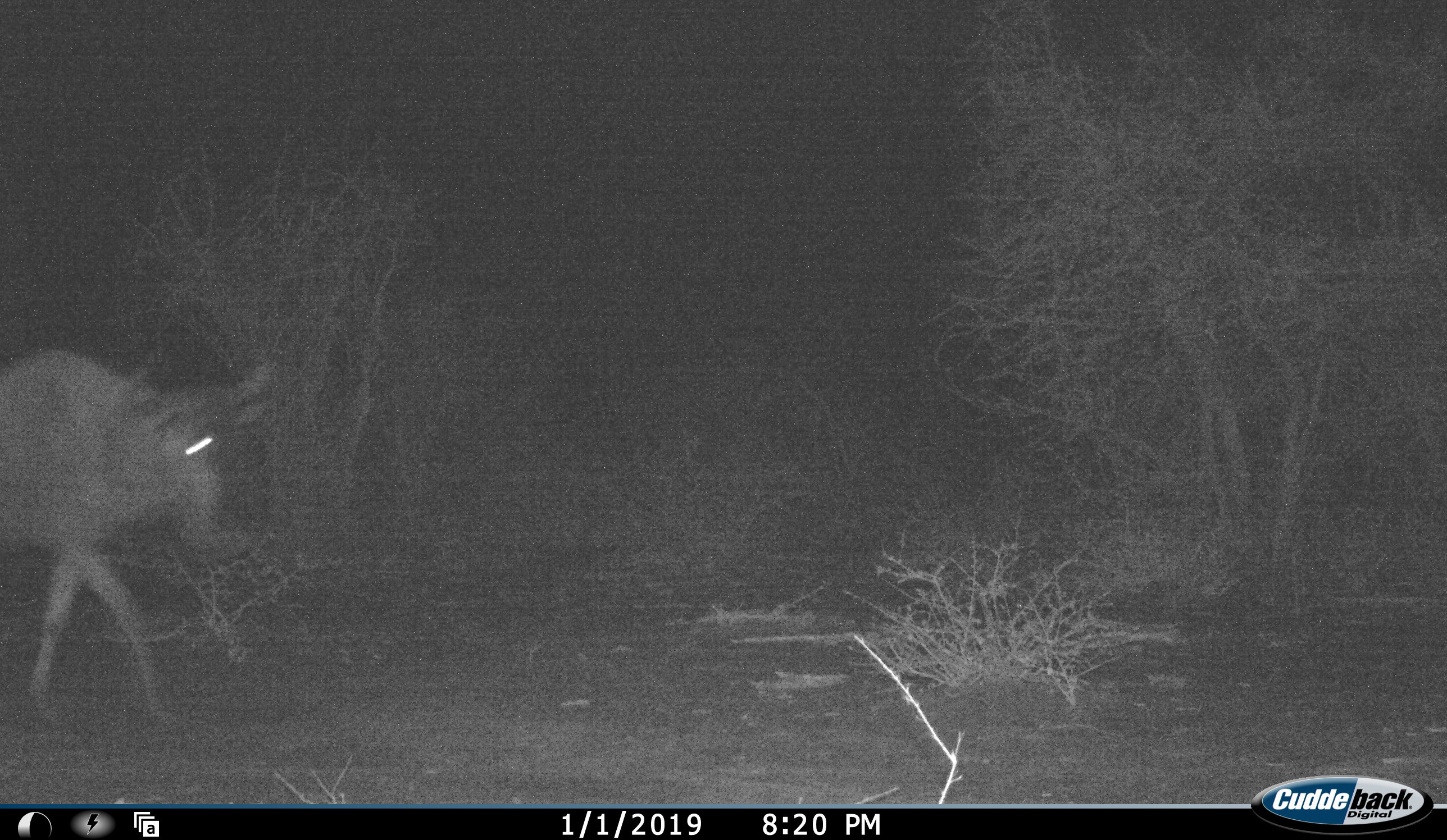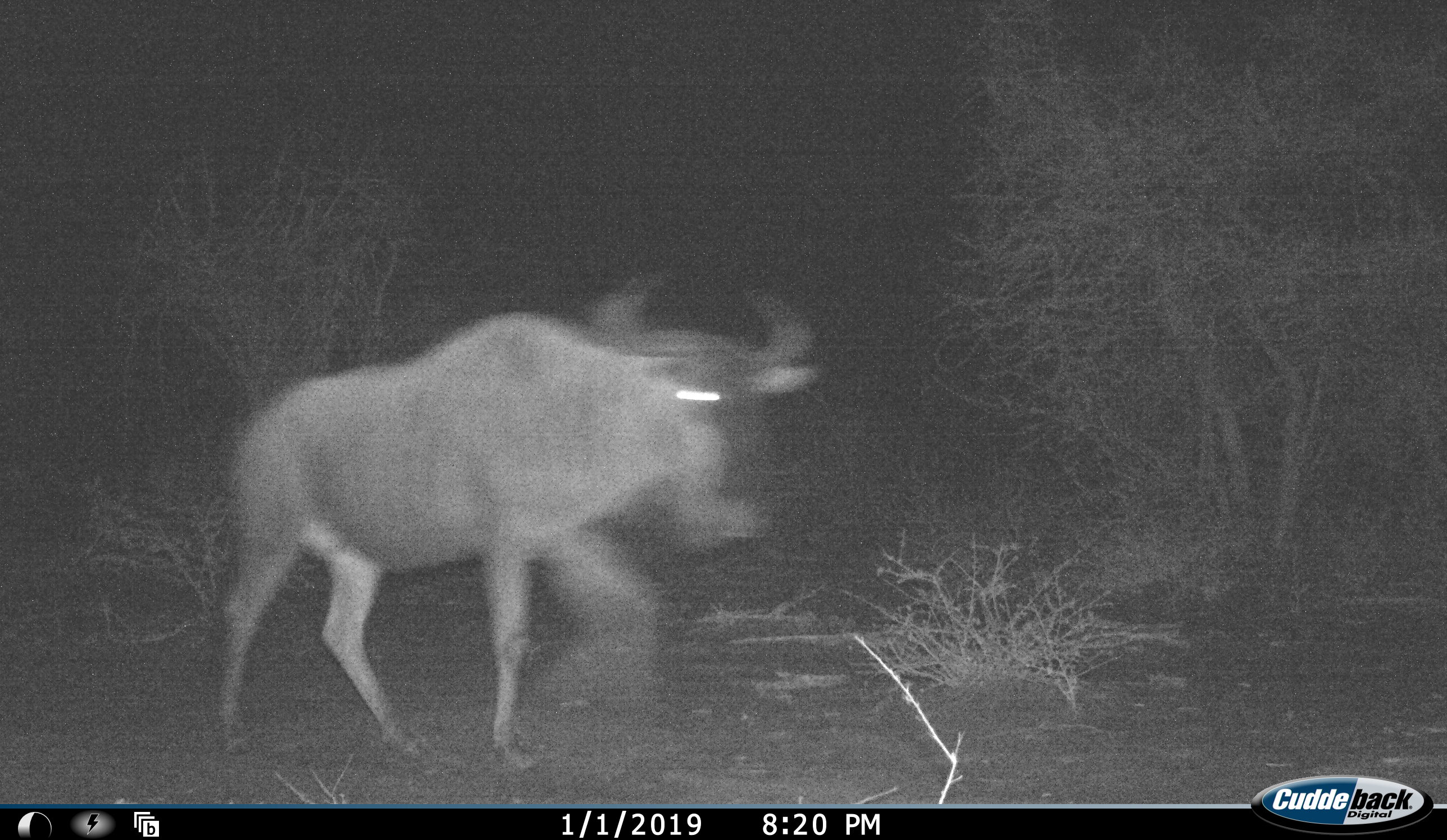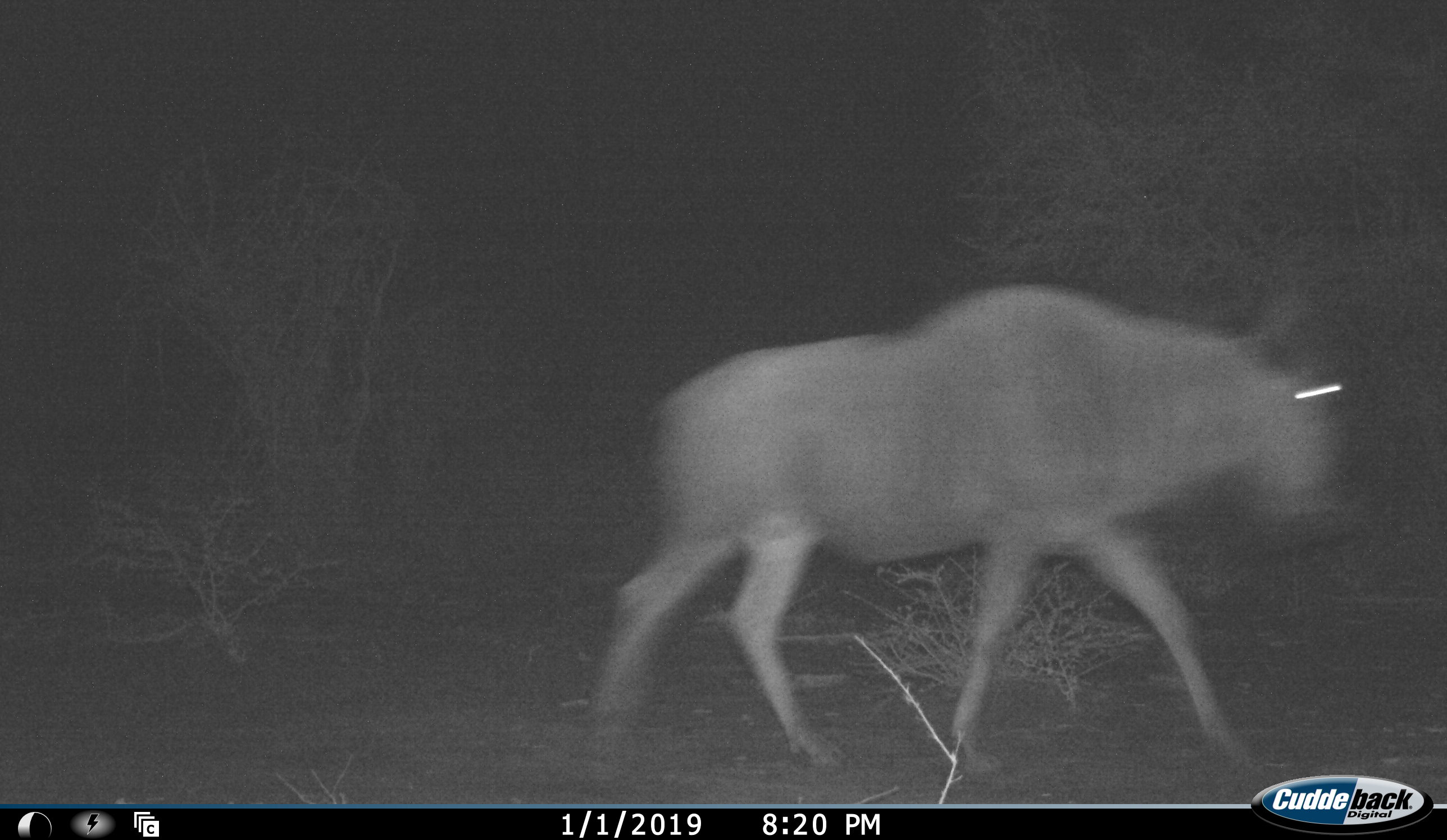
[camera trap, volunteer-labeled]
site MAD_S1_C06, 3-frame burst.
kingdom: Animalia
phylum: Chordata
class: Mammalia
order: Artiodactyla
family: Bovidae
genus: Connochaetes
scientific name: Connochaetes taurinus taurinus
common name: blue wildebeest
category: wildebeestblue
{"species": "wildebeestblue (blue wildebeest) (Connochaetes taurinus taurinus)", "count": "1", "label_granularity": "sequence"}